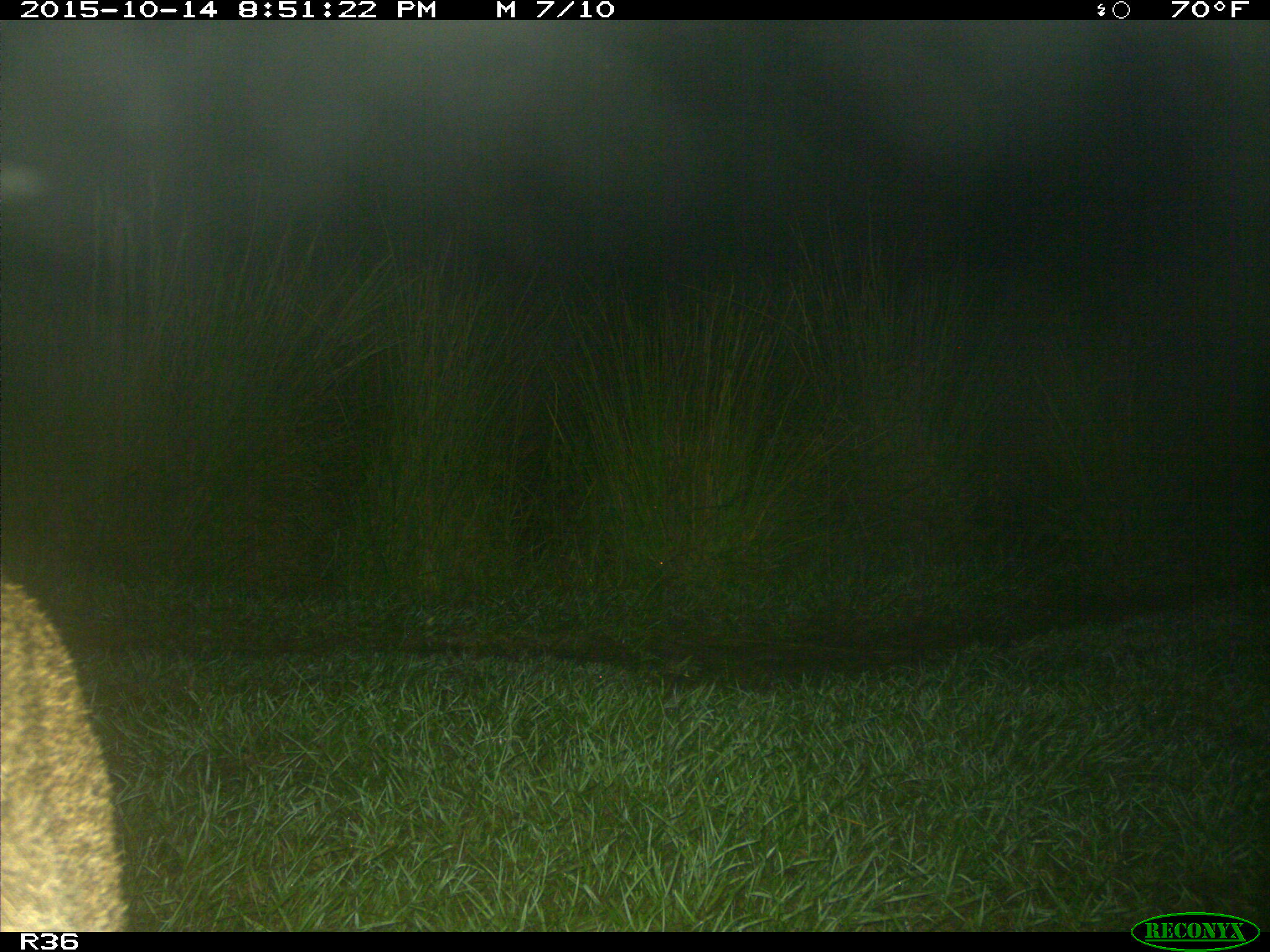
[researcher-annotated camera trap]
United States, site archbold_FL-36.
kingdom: Animalia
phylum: Chordata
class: Mammalia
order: Carnivora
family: Felidae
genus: Lynx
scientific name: Lynx rufus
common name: bobcat